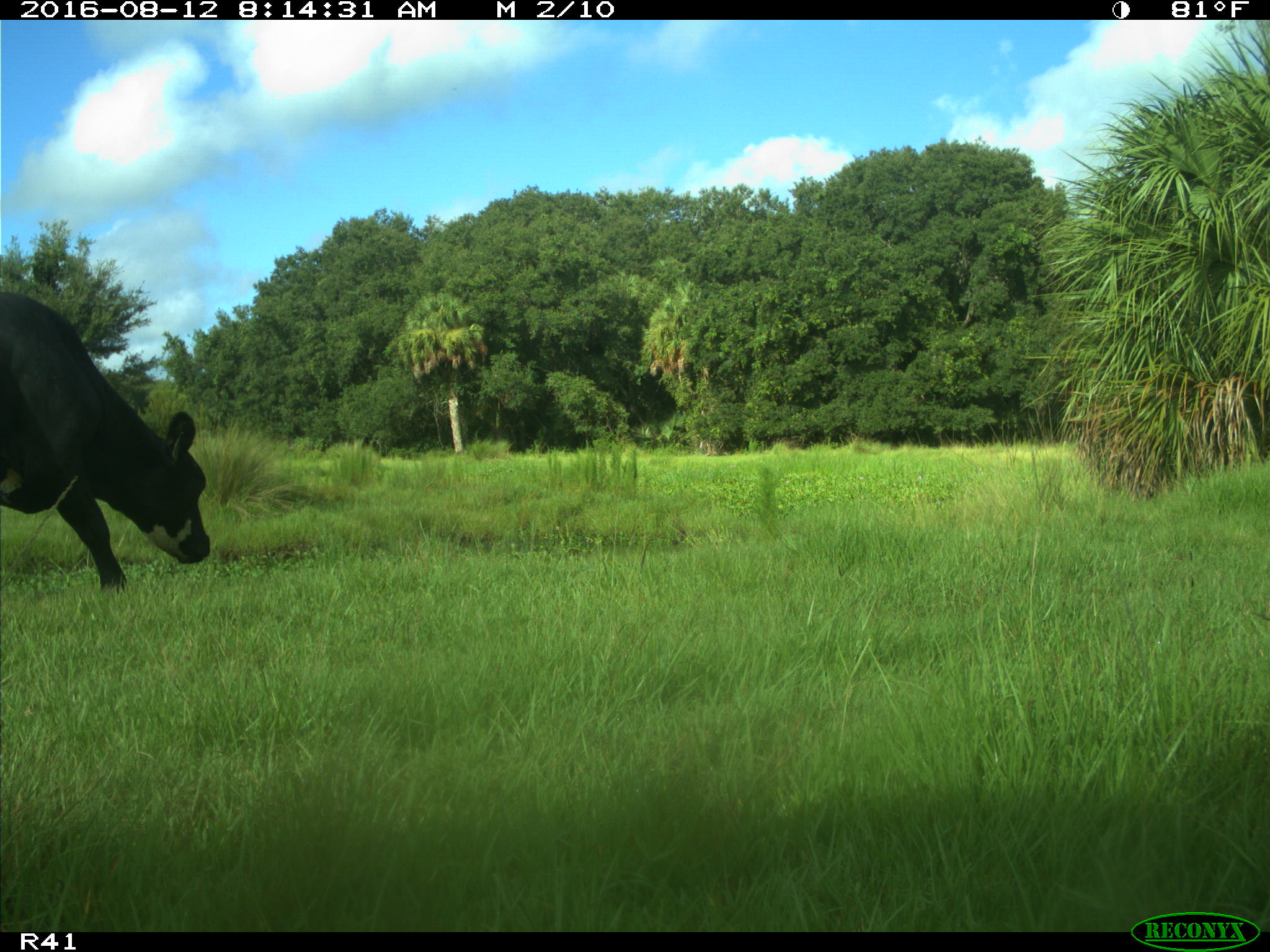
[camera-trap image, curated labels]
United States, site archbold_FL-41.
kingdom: Animalia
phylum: Chordata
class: Mammalia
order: Artiodactyla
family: Bovidae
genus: Bos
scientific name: Bos taurus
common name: domestic cow